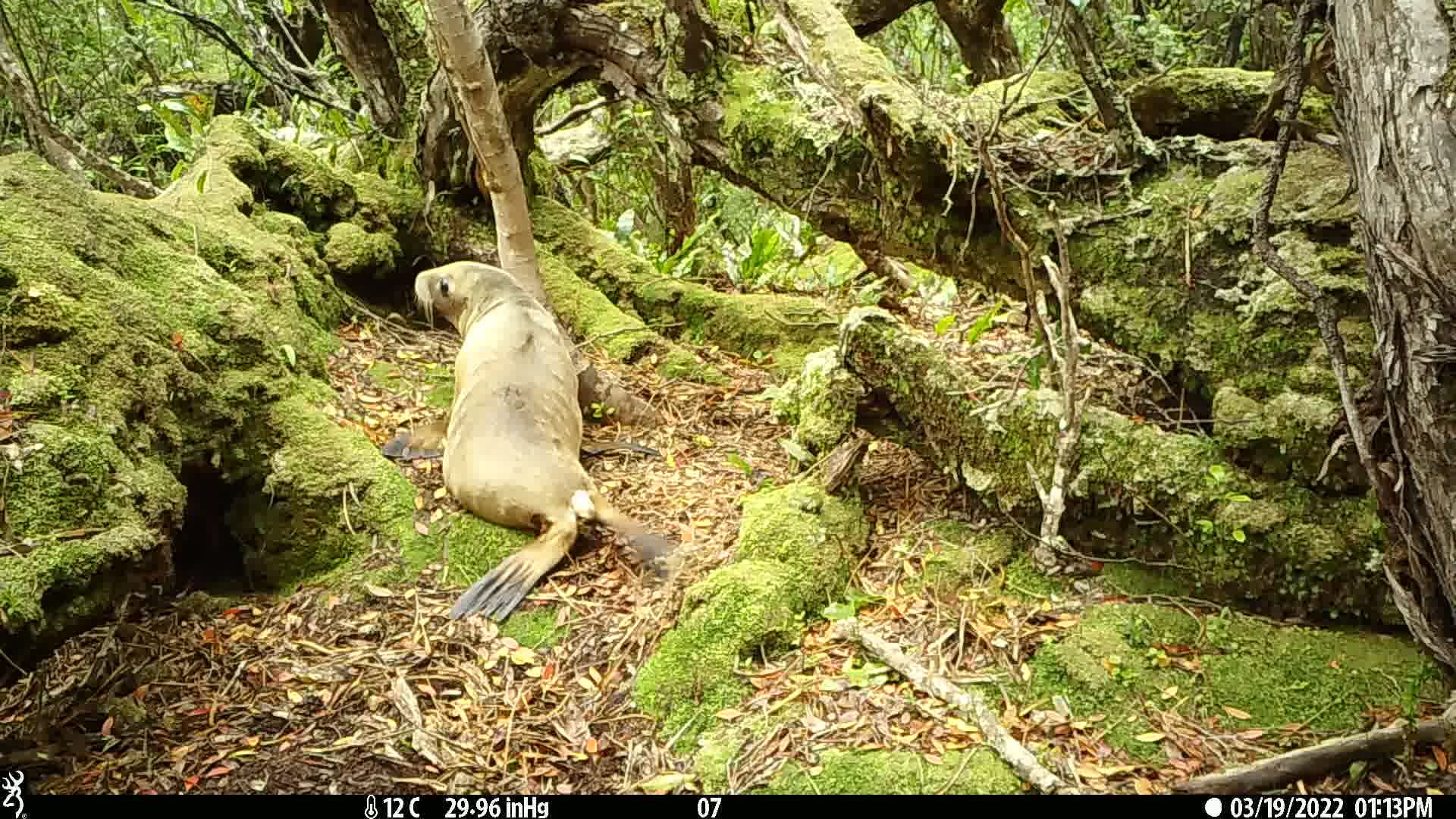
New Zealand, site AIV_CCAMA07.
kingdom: Animalia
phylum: Chordata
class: Mammalia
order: Carnivora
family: Otariidae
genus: Phocarctos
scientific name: Phocarctos hookeri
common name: new zealand sea lion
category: sealion